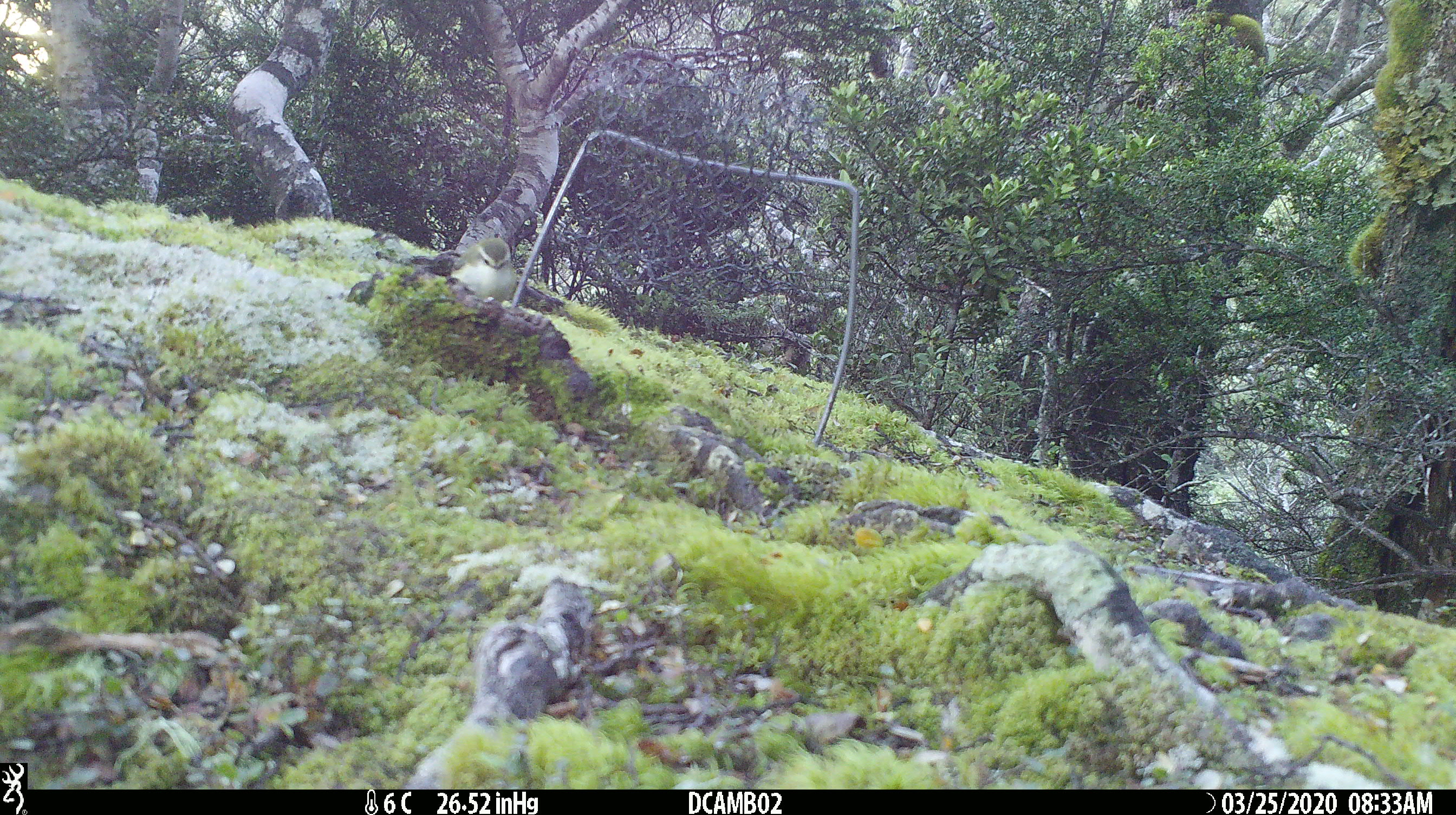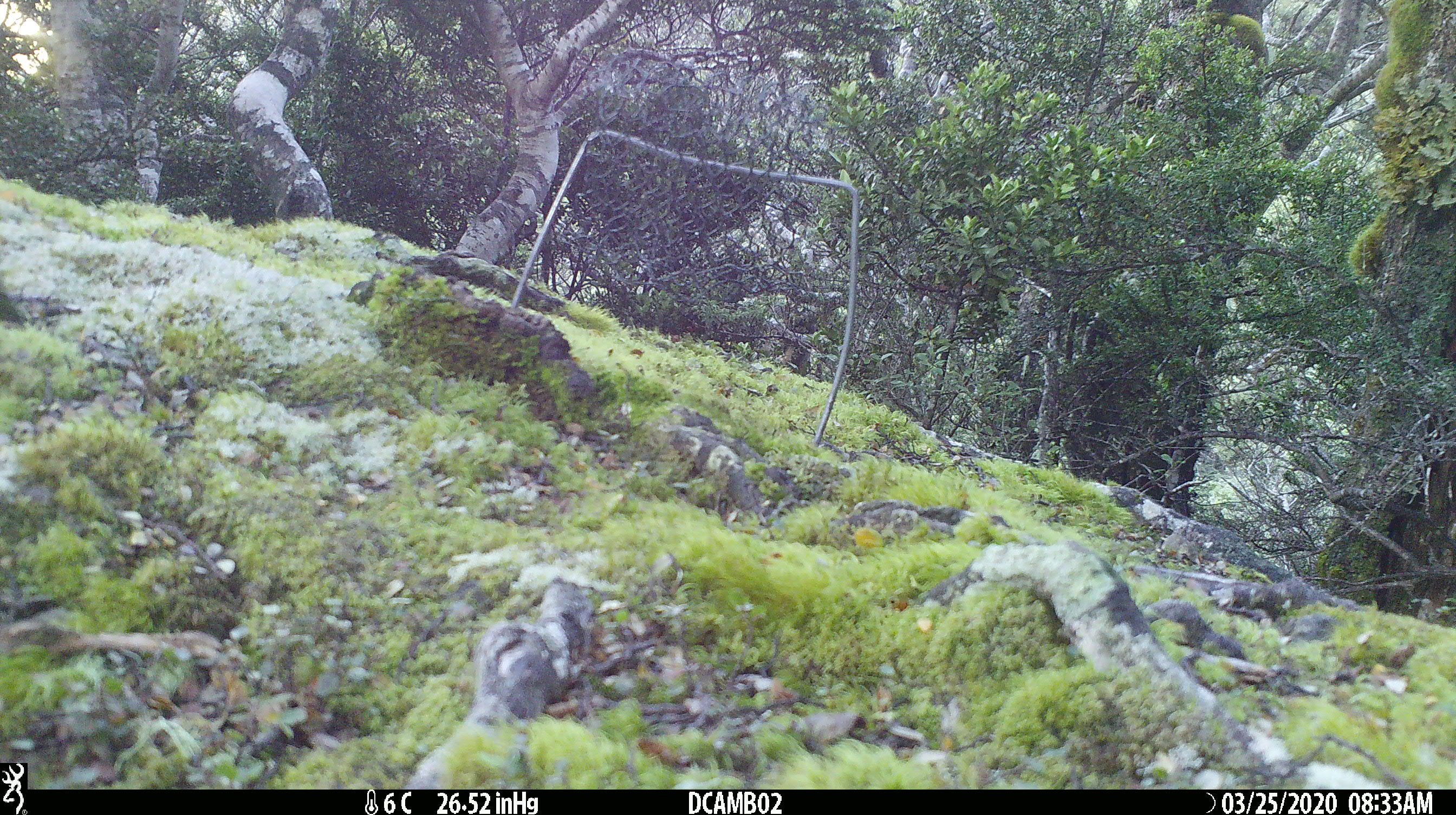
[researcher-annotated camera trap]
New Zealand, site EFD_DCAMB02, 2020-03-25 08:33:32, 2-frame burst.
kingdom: Animalia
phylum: Chordata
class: Aves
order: Passeriformes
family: Acanthisittidae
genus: Acanthisitta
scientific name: Acanthisitta chloris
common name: rifleman